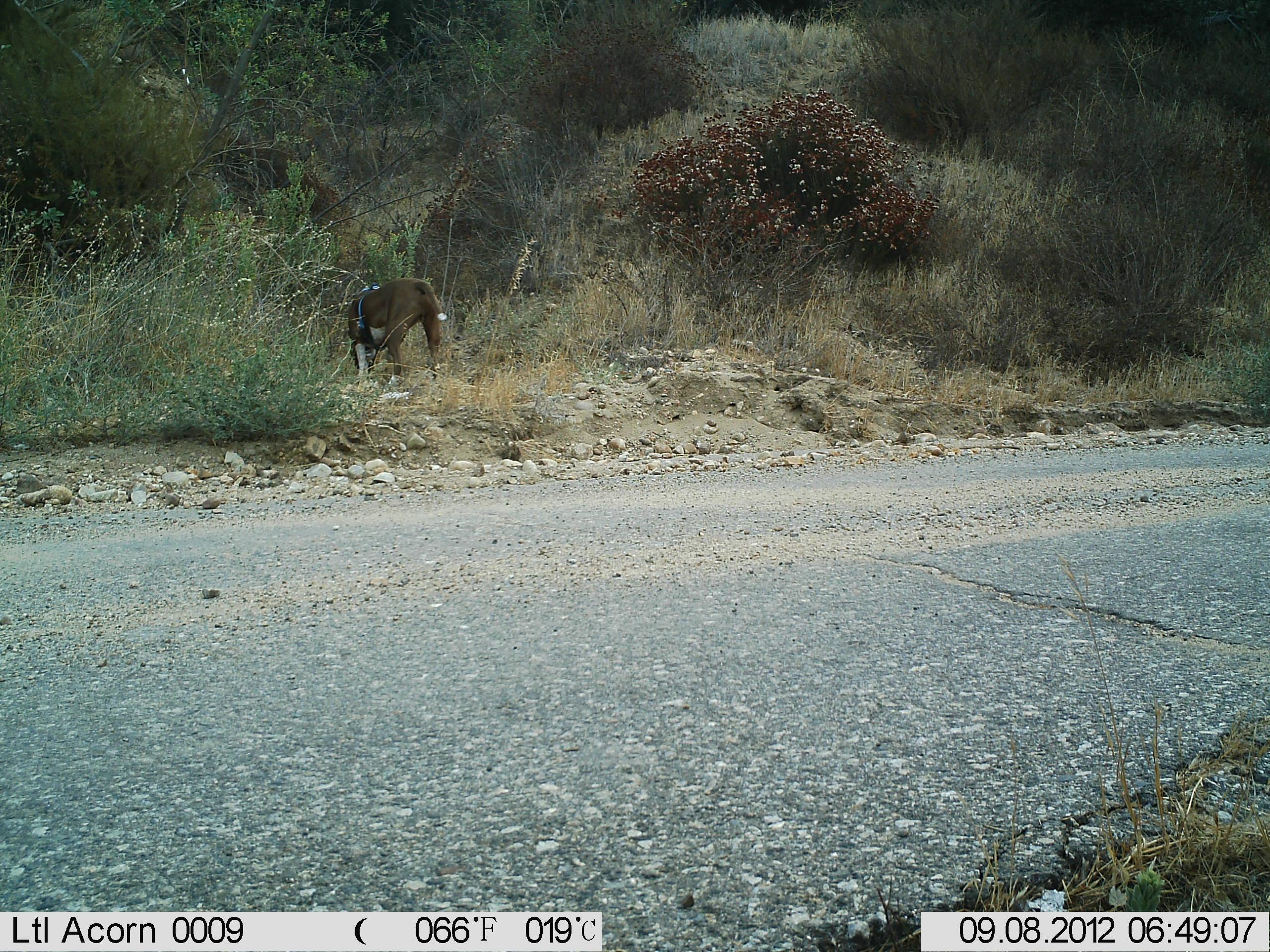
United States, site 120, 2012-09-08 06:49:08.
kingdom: Animalia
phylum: Chordata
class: Mammalia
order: Carnivora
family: Canidae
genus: Canis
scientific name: Canis familiaris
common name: domestic dog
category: dog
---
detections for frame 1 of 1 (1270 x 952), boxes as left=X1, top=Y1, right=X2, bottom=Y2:
dog: left=318, top=271, right=475, bottom=406